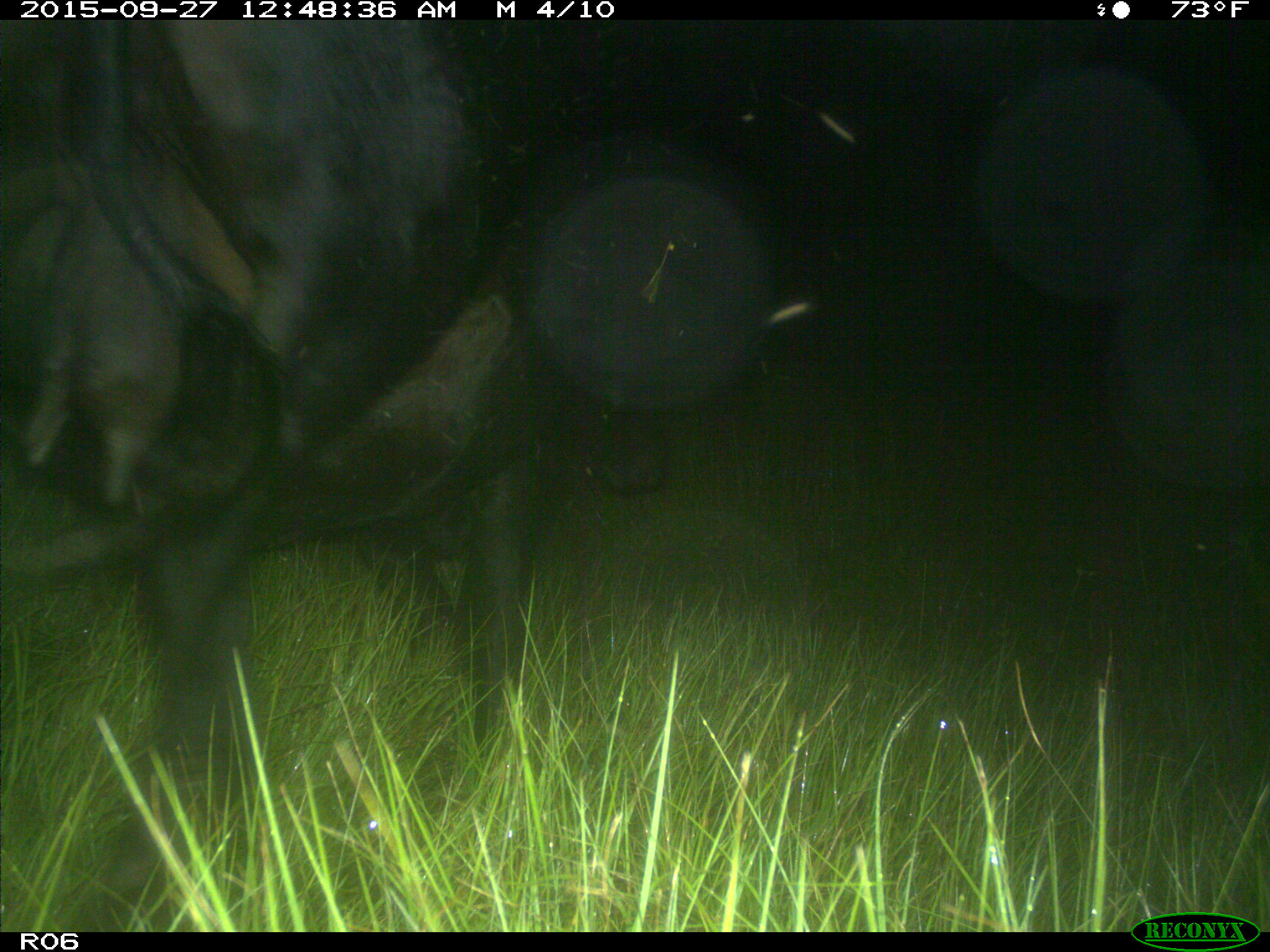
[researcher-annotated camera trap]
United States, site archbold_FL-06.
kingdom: Animalia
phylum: Chordata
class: Mammalia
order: Artiodactyla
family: Bovidae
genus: Bos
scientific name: Bos taurus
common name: domestic cow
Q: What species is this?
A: Bos taurus (domestic cow).